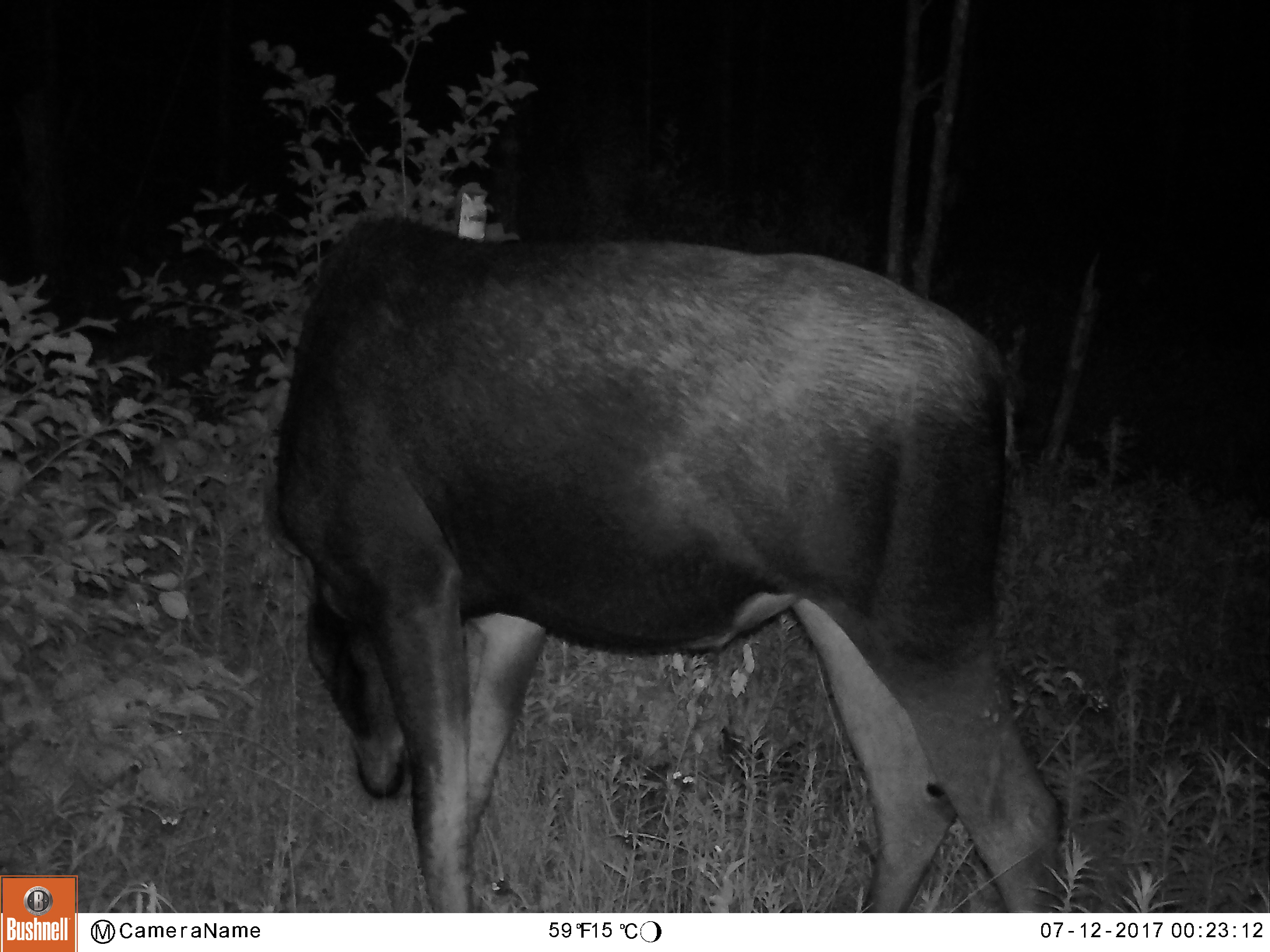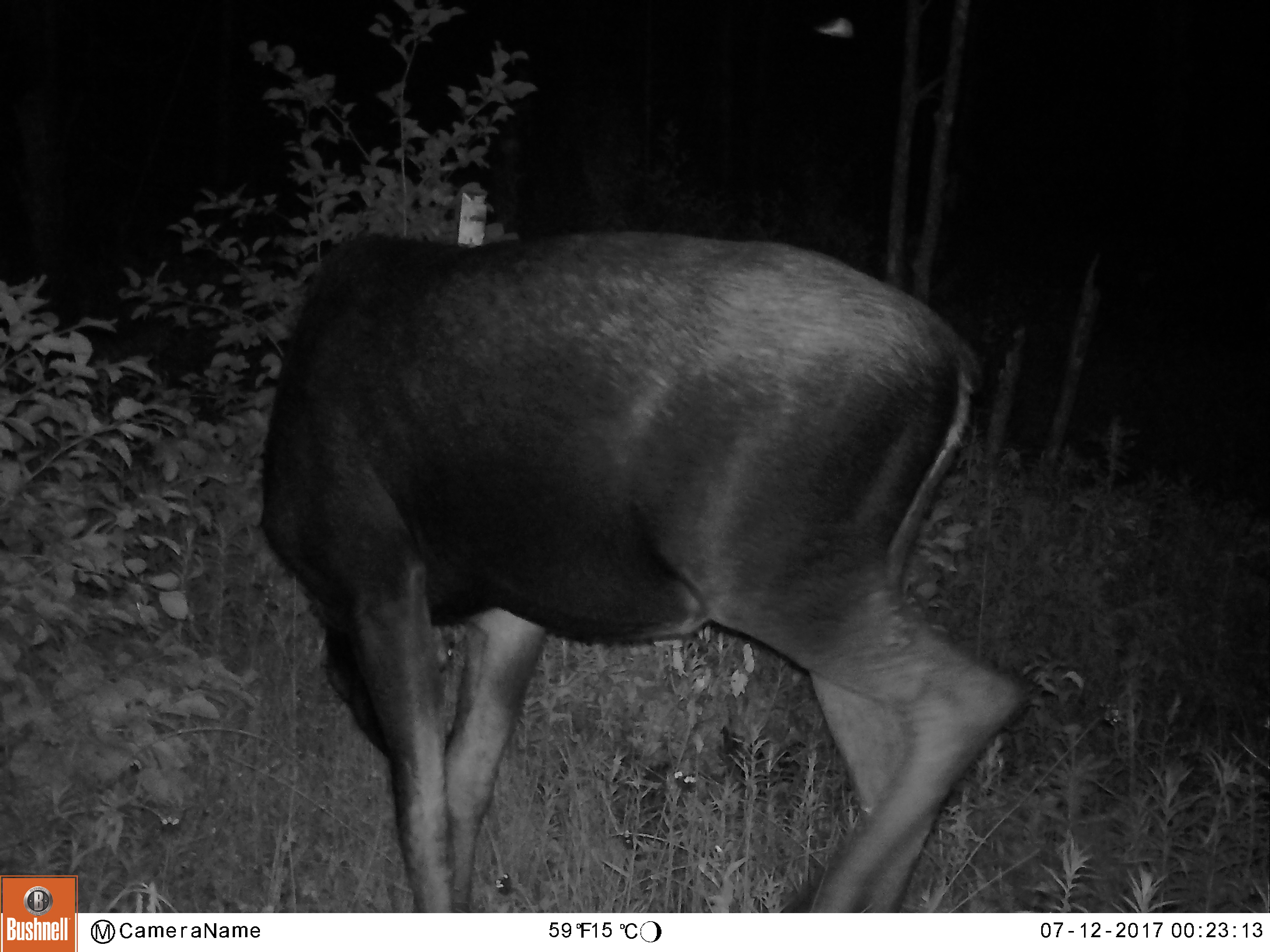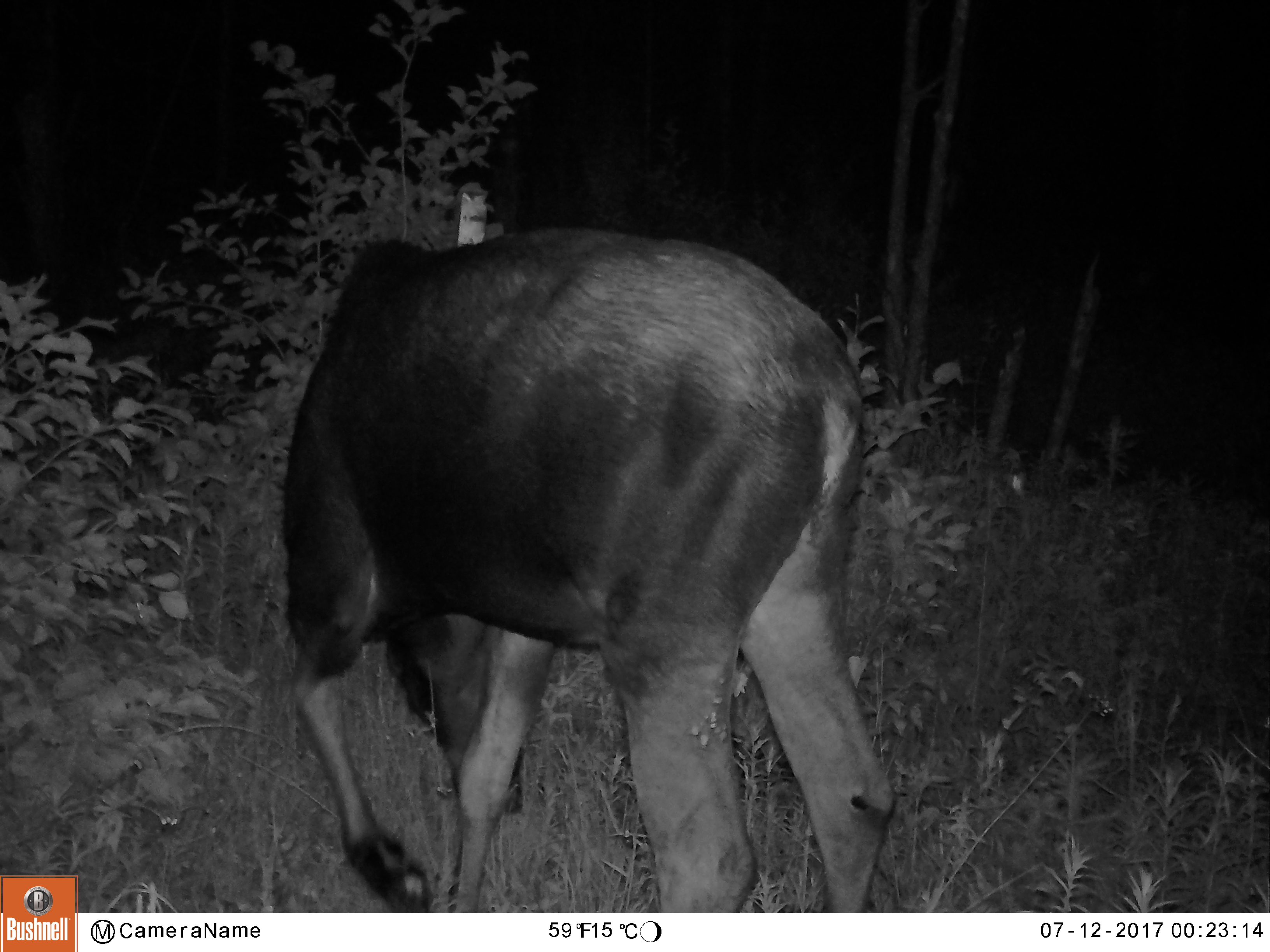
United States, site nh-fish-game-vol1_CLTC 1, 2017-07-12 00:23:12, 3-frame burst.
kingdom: Animalia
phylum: Chordata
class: Mammalia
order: Artiodactyla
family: Cervidae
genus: Alces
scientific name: Alces alces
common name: moose